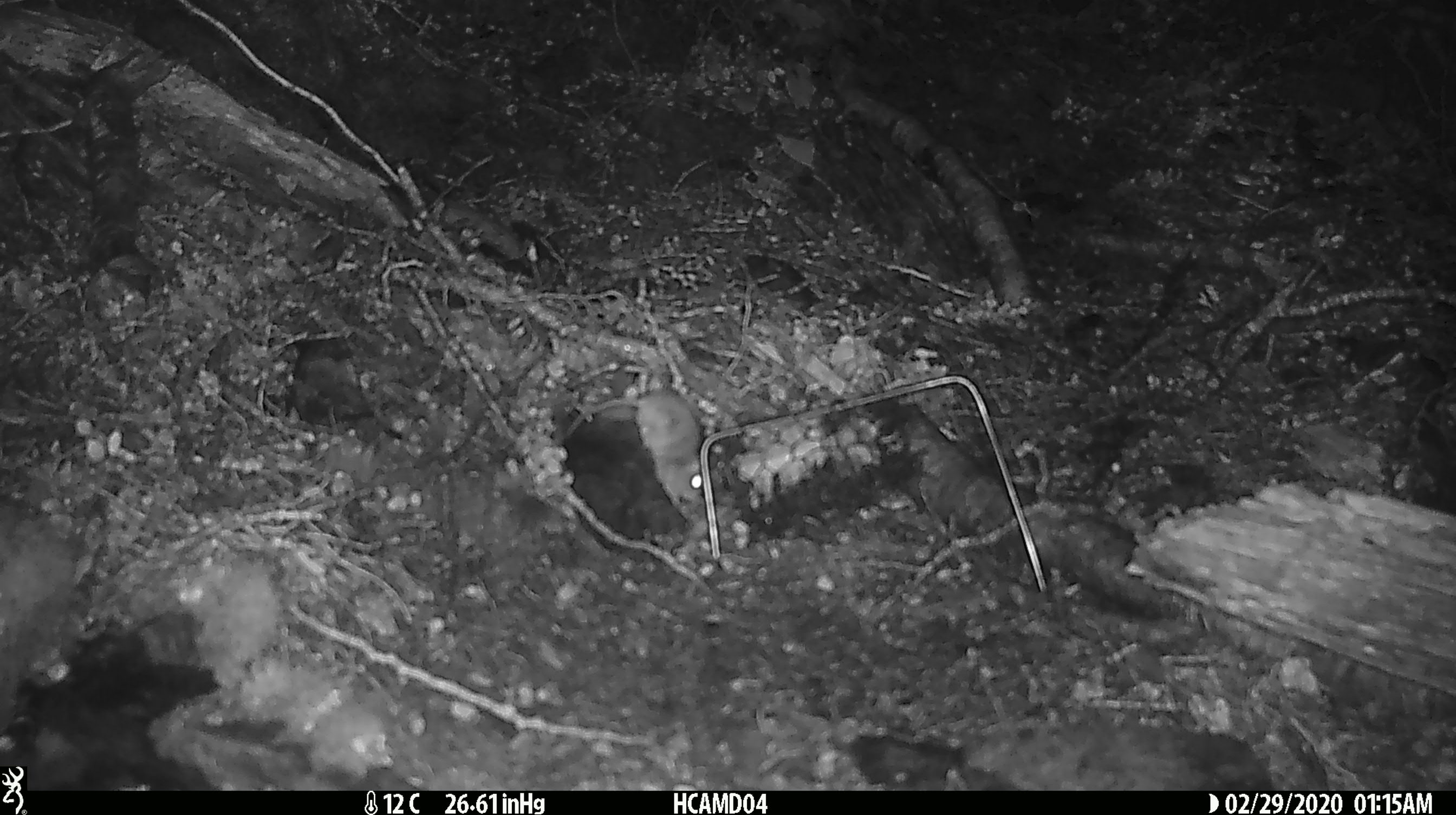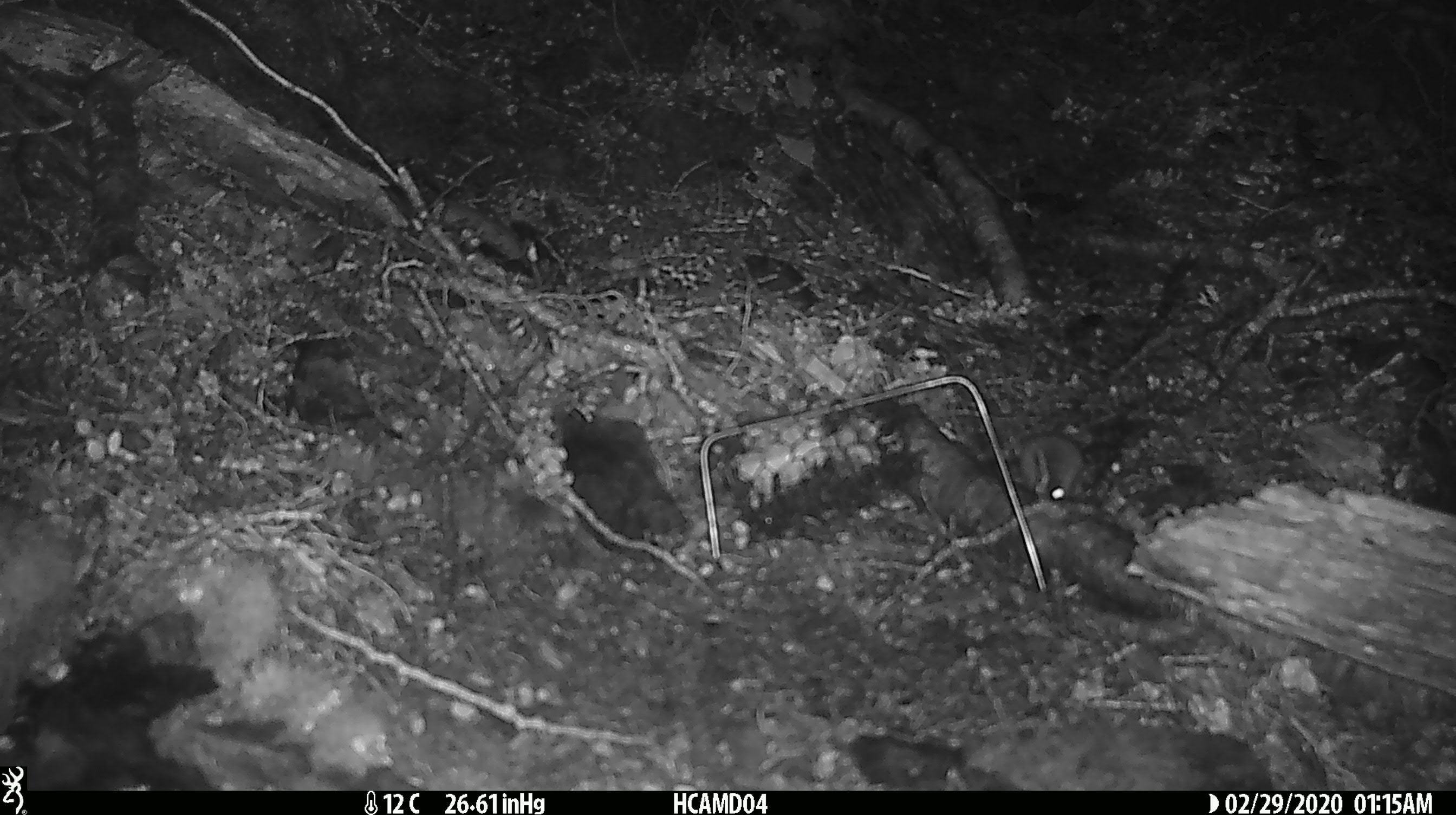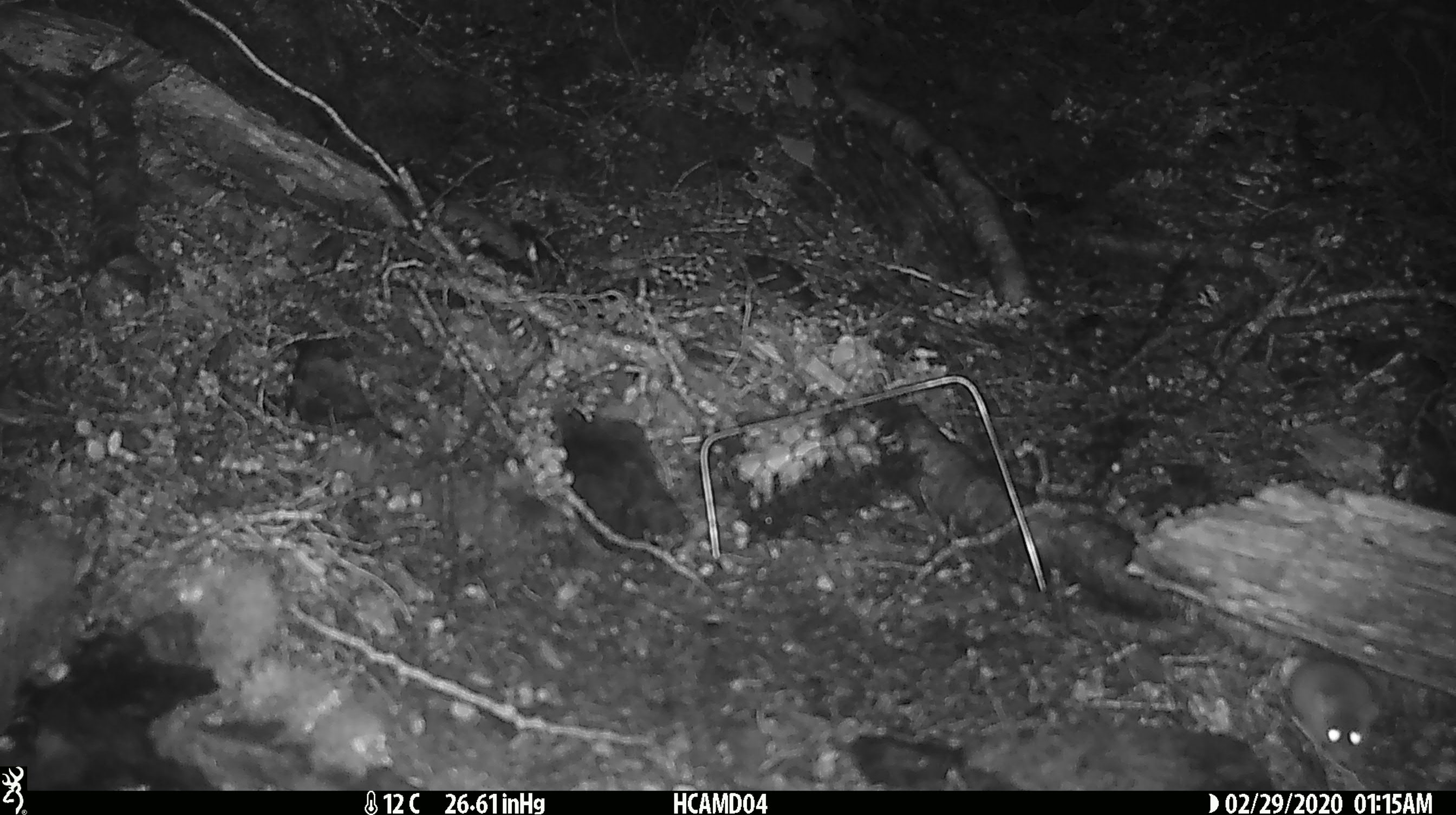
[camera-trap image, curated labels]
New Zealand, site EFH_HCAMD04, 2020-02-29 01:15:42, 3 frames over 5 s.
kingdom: Animalia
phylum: Chordata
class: Mammalia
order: Rodentia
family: Muridae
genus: Mus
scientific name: Mus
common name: mouse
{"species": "mouse (Mus)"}